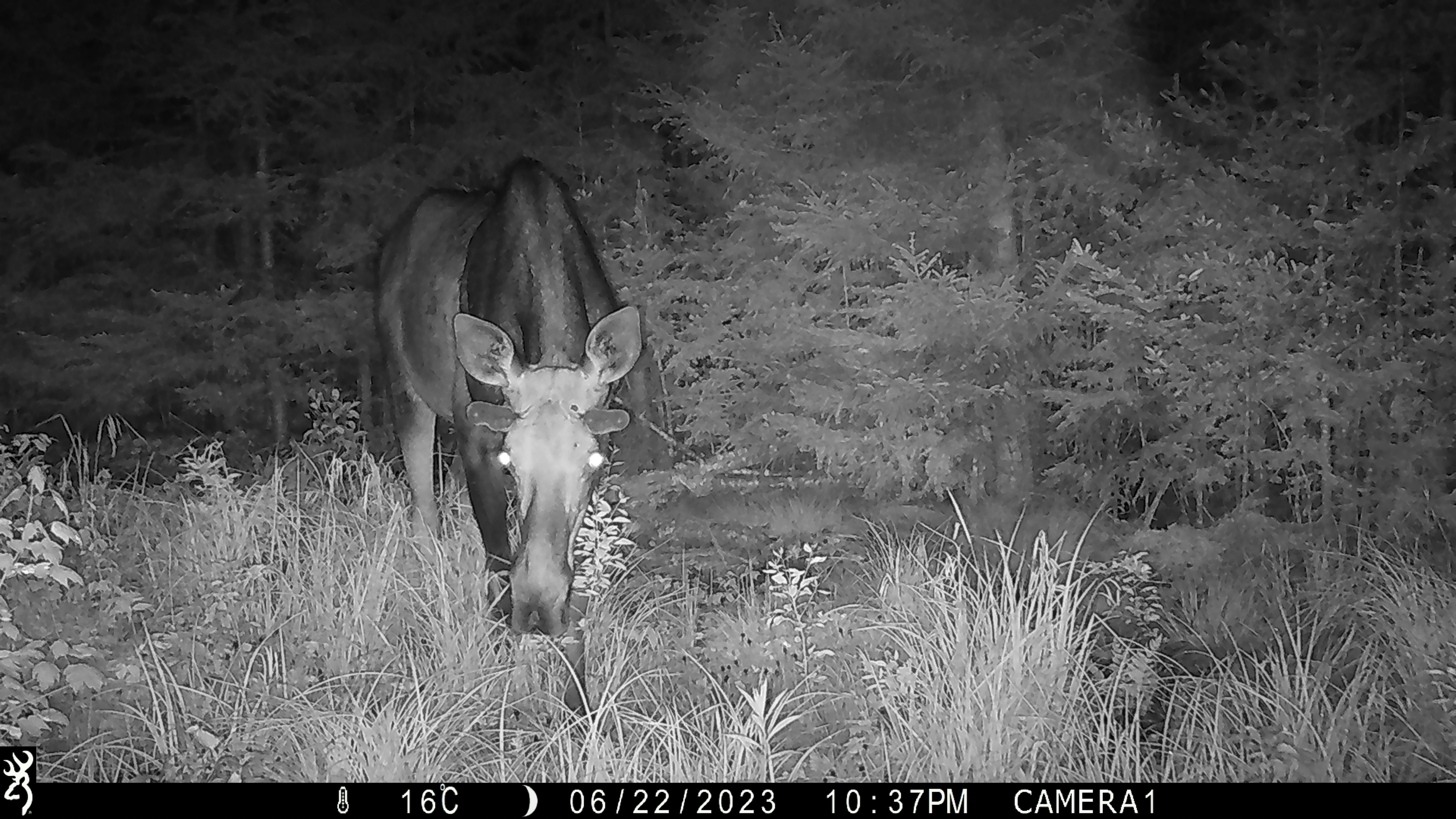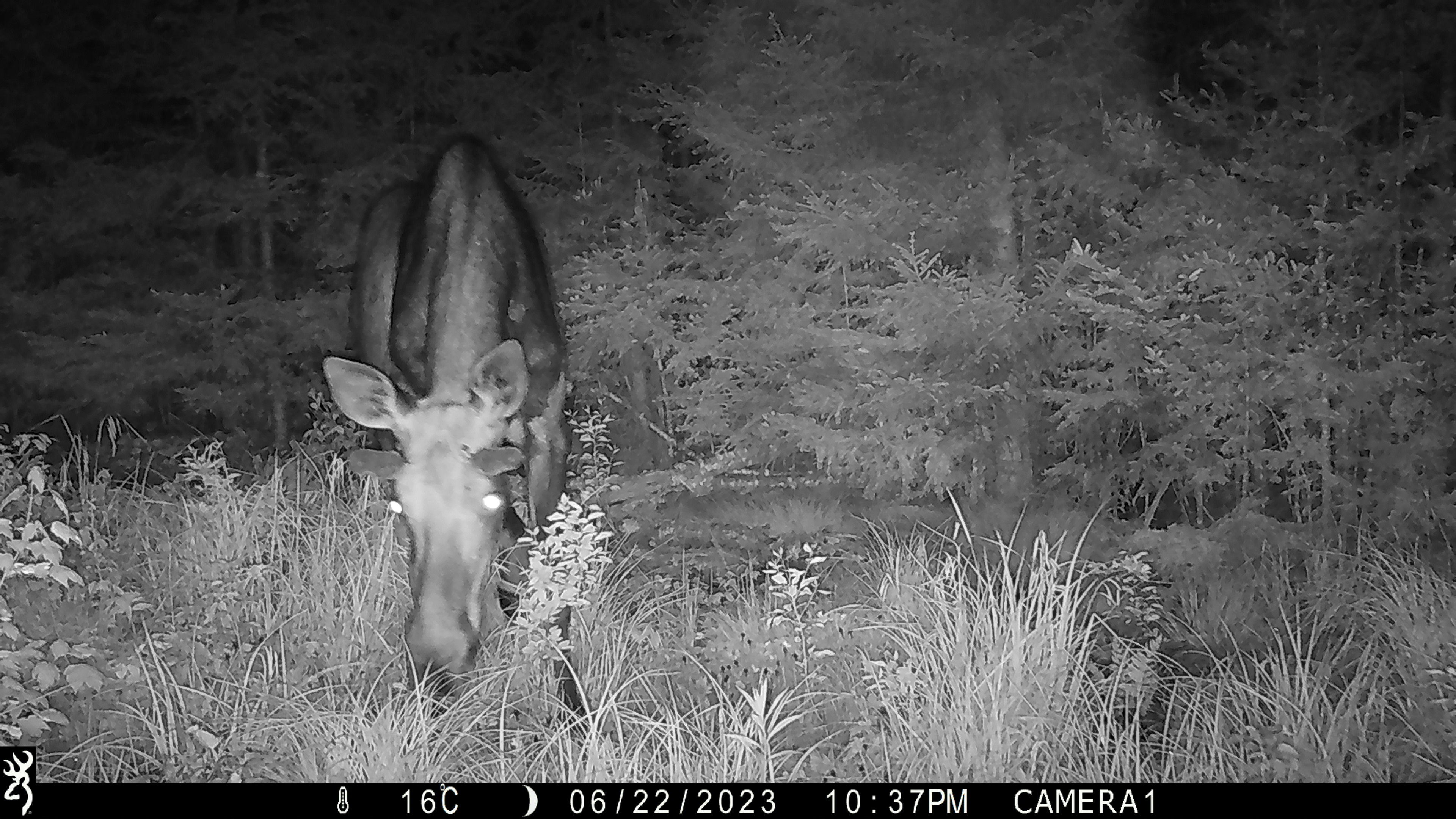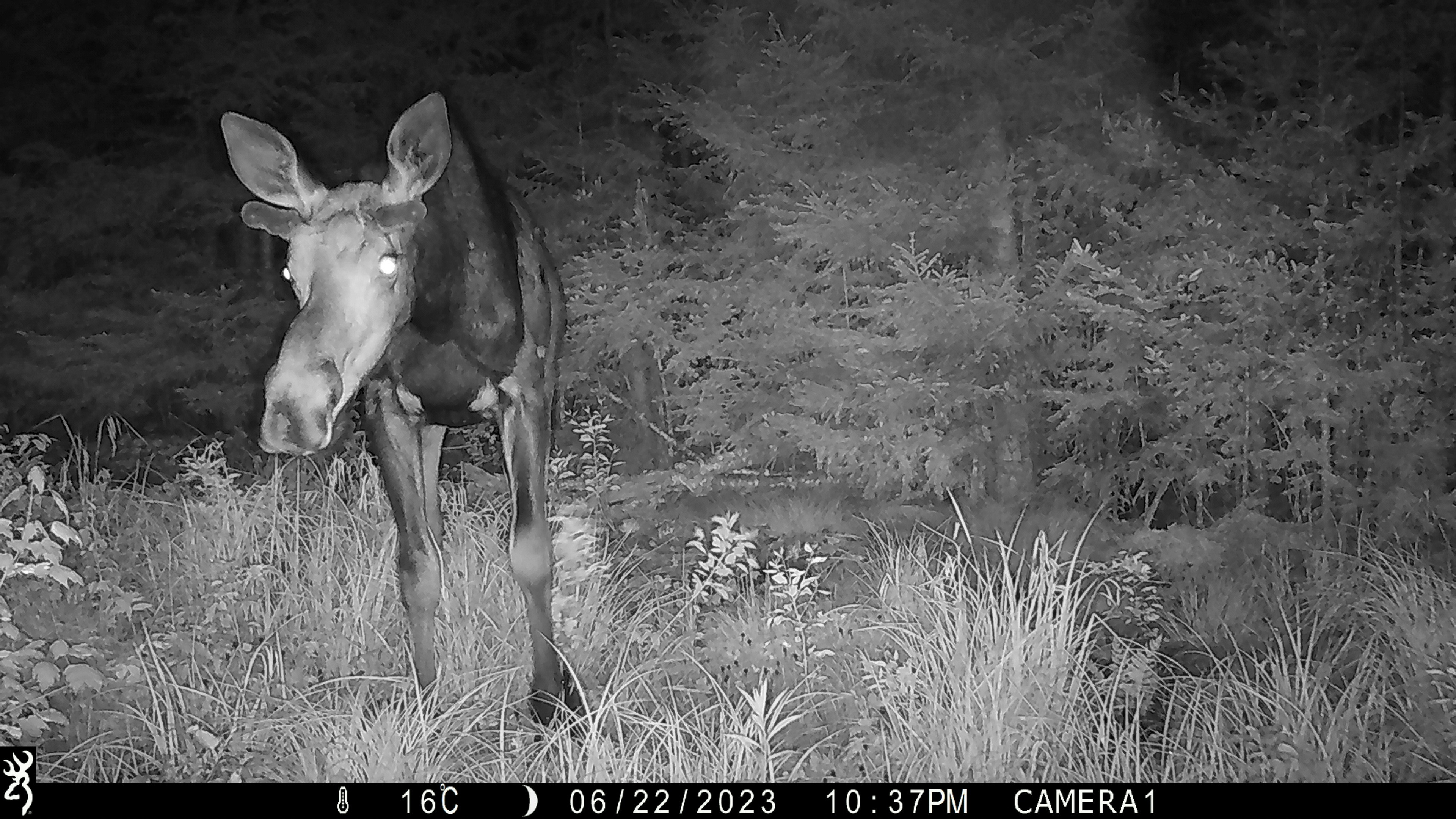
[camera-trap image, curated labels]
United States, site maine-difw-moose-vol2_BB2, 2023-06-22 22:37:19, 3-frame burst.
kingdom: Animalia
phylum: Chordata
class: Mammalia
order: Artiodactyla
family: Cervidae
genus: Alces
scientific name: Alces alces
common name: moose